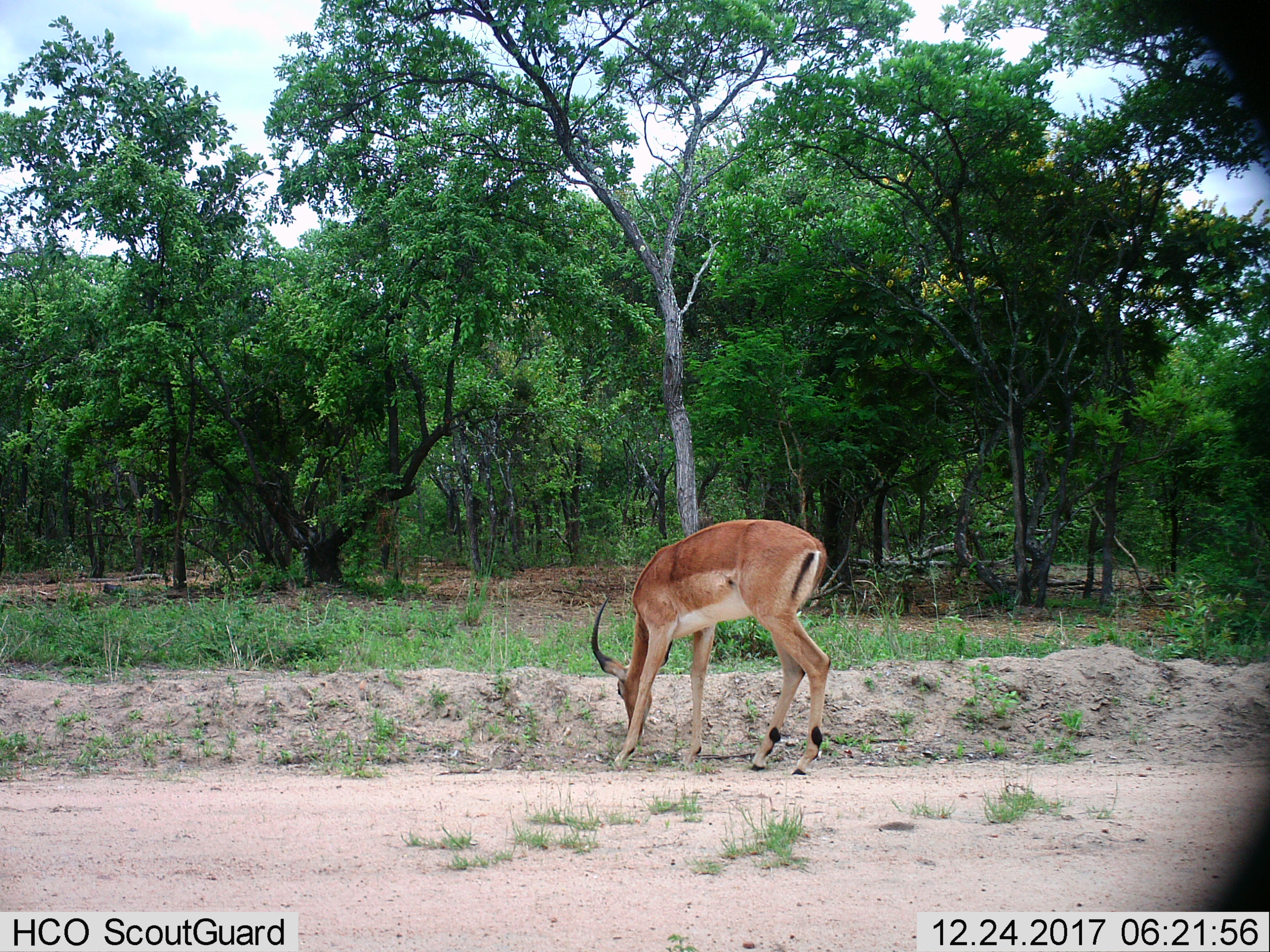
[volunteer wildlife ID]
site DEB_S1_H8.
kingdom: Animalia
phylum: Chordata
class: Mammalia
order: Artiodactyla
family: Bovidae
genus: Aepyceros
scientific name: Aepyceros melampus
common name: impala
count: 1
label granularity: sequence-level